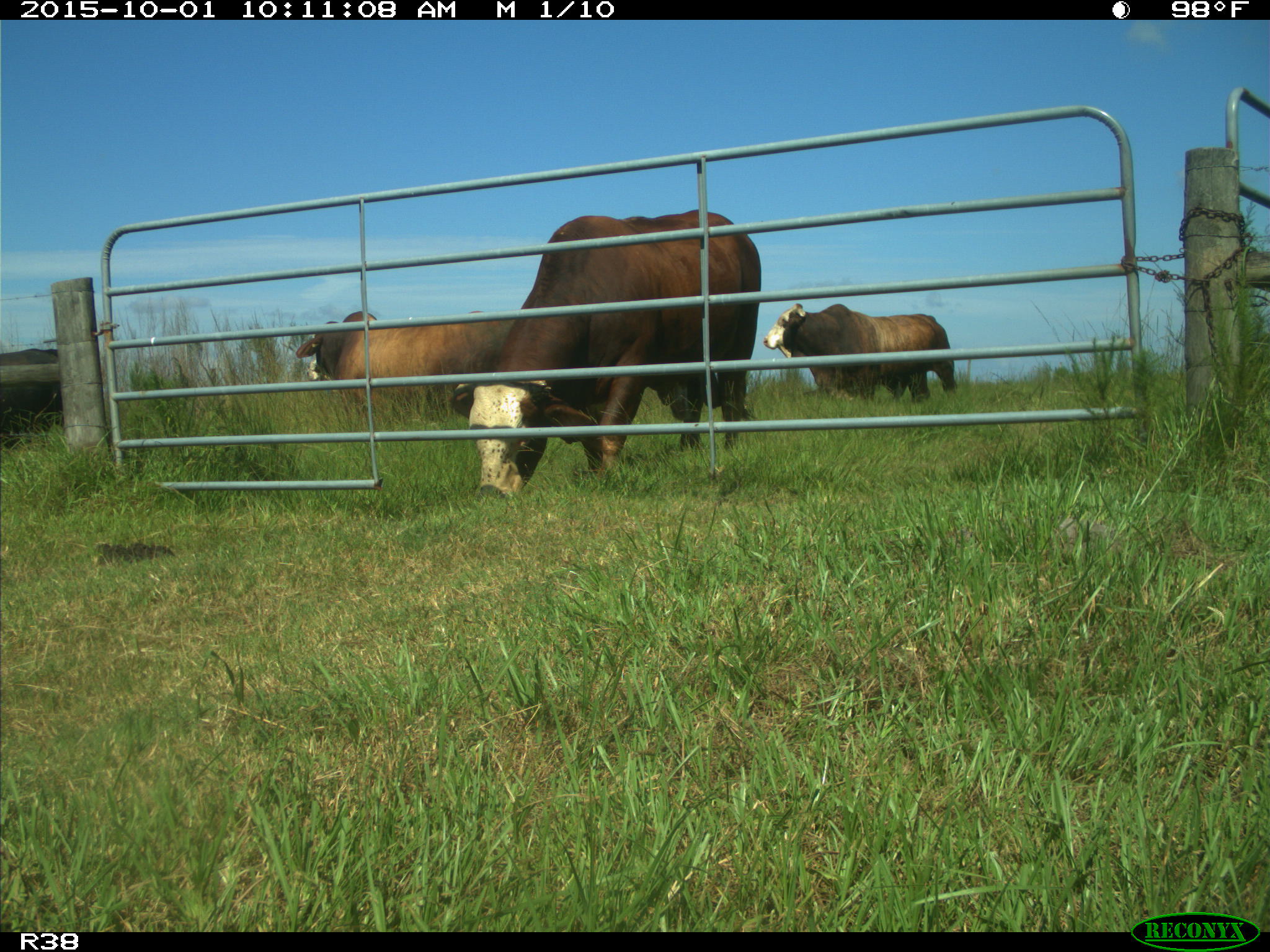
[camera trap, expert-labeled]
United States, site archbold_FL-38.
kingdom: Animalia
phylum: Chordata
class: Mammalia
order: Artiodactyla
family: Bovidae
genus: Bos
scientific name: Bos taurus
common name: domestic cow